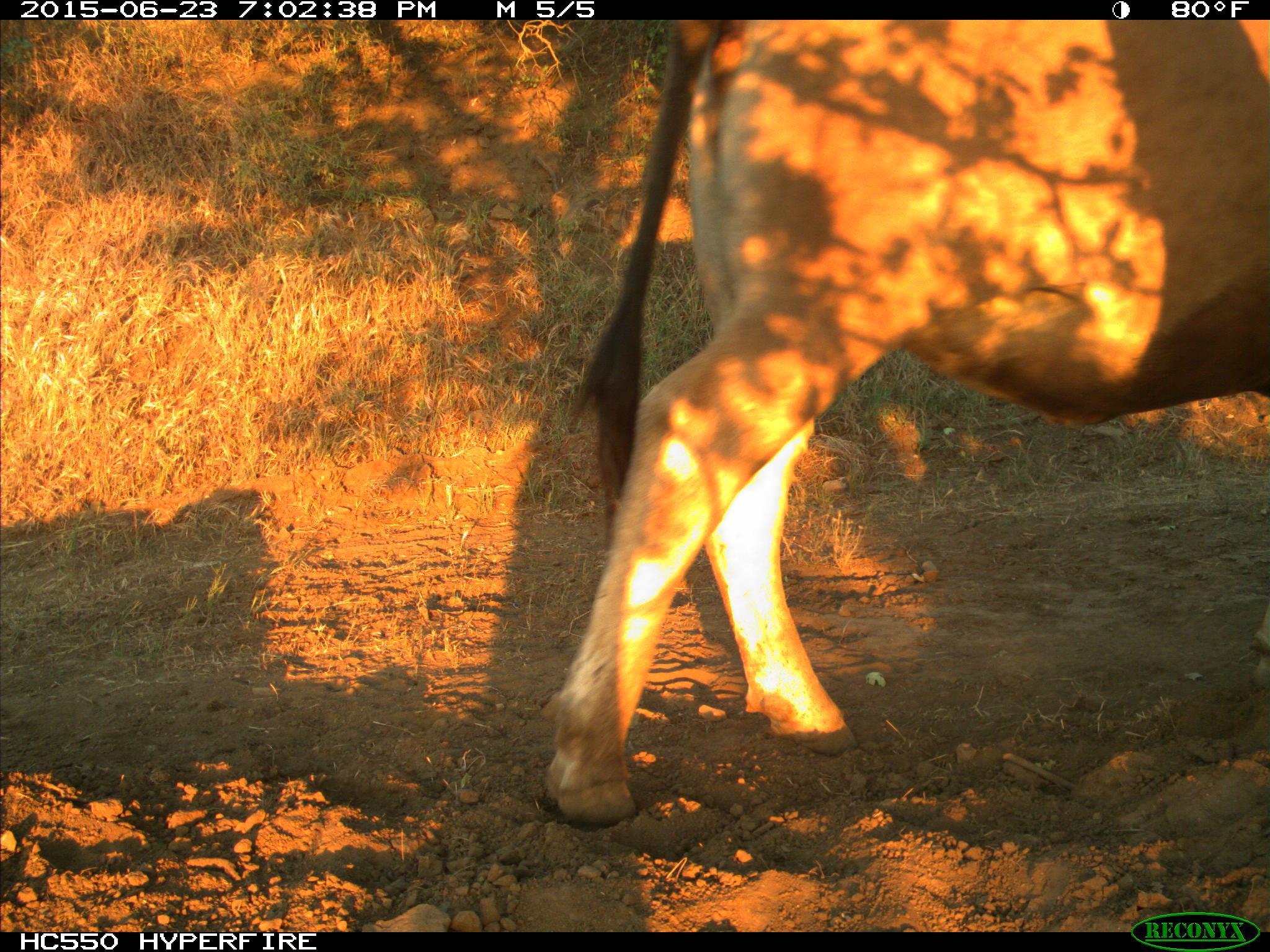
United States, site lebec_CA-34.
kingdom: Animalia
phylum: Chordata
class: Mammalia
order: Artiodactyla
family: Bovidae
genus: Bos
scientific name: Bos taurus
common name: domestic cow